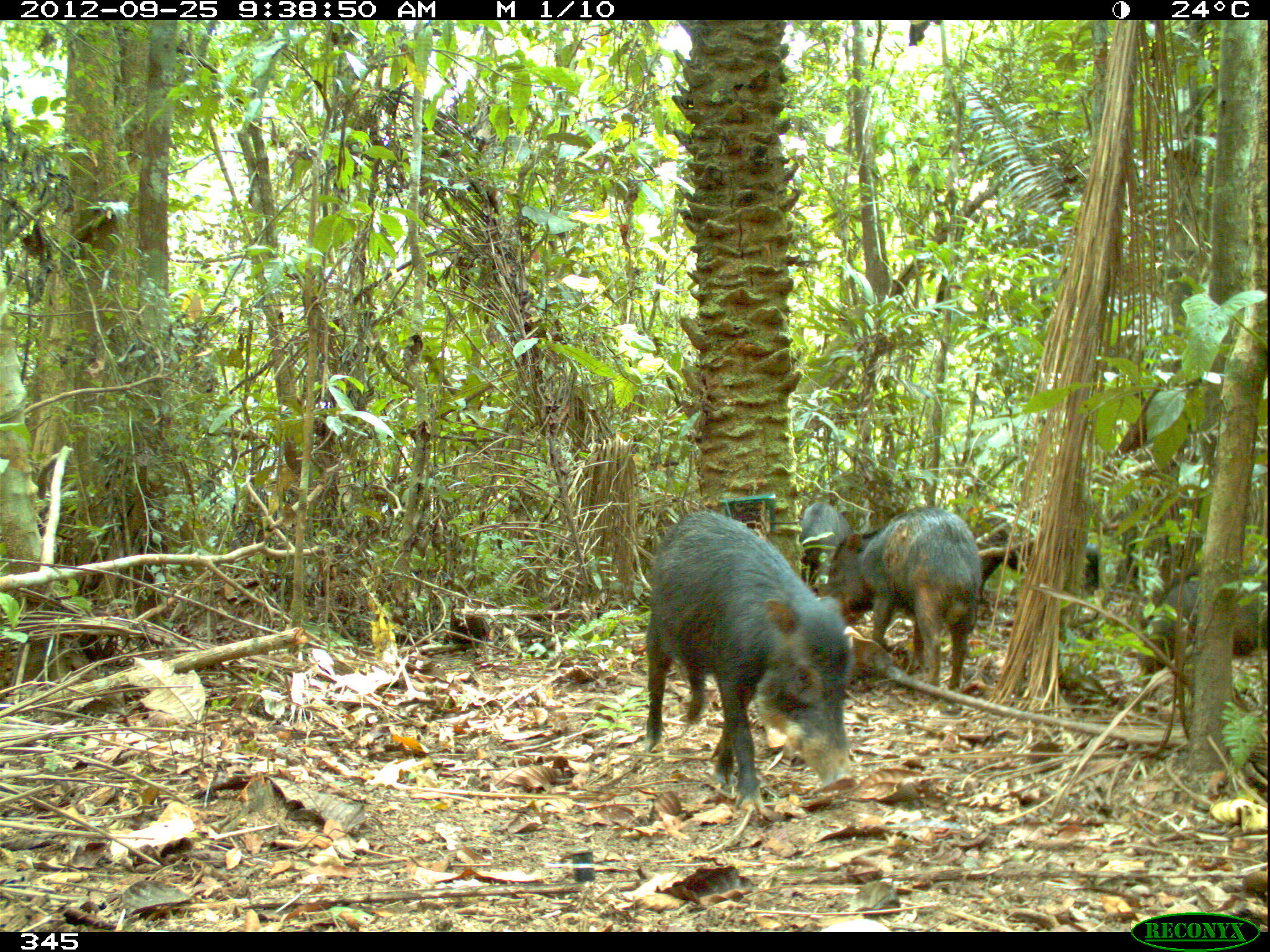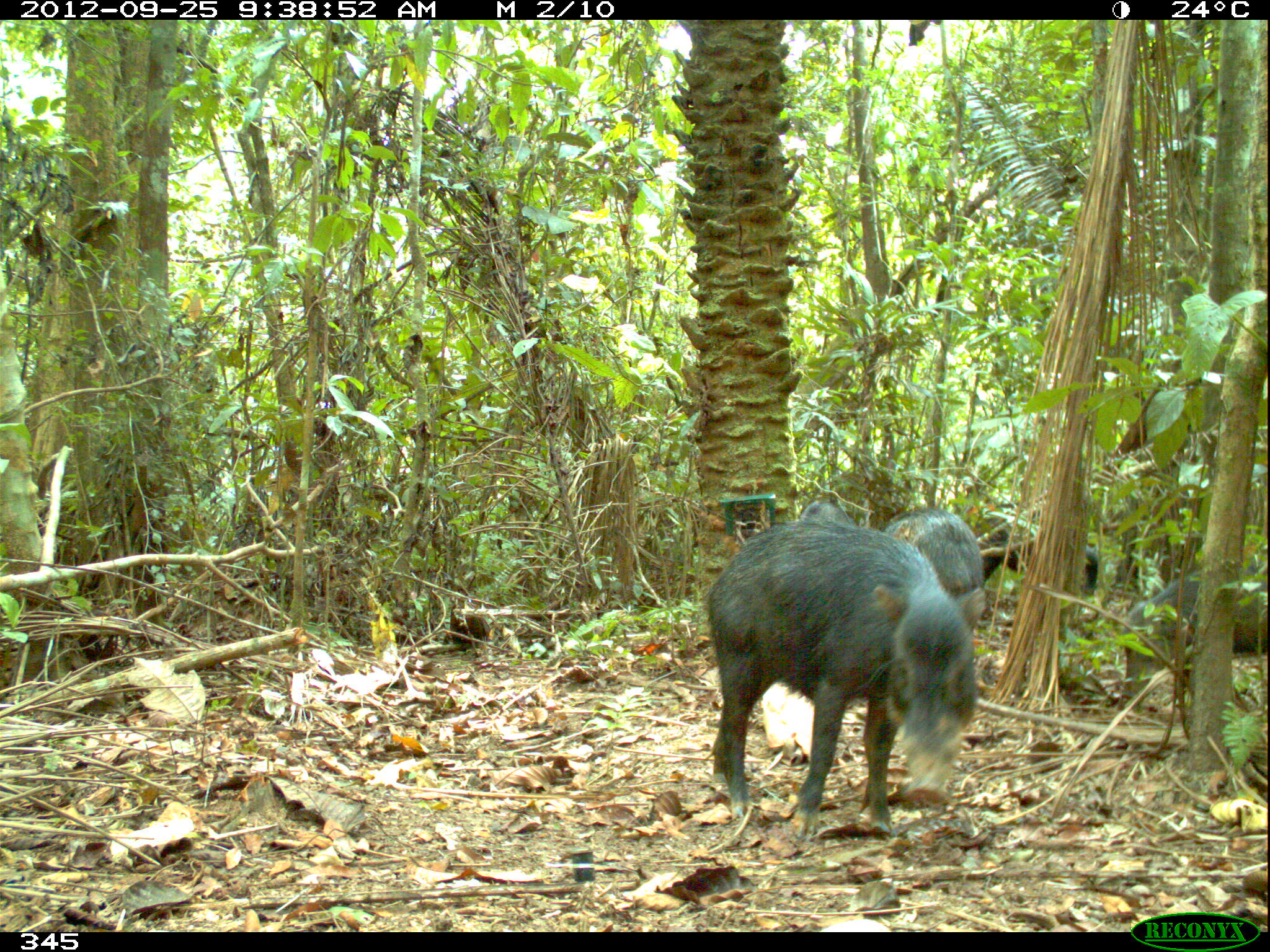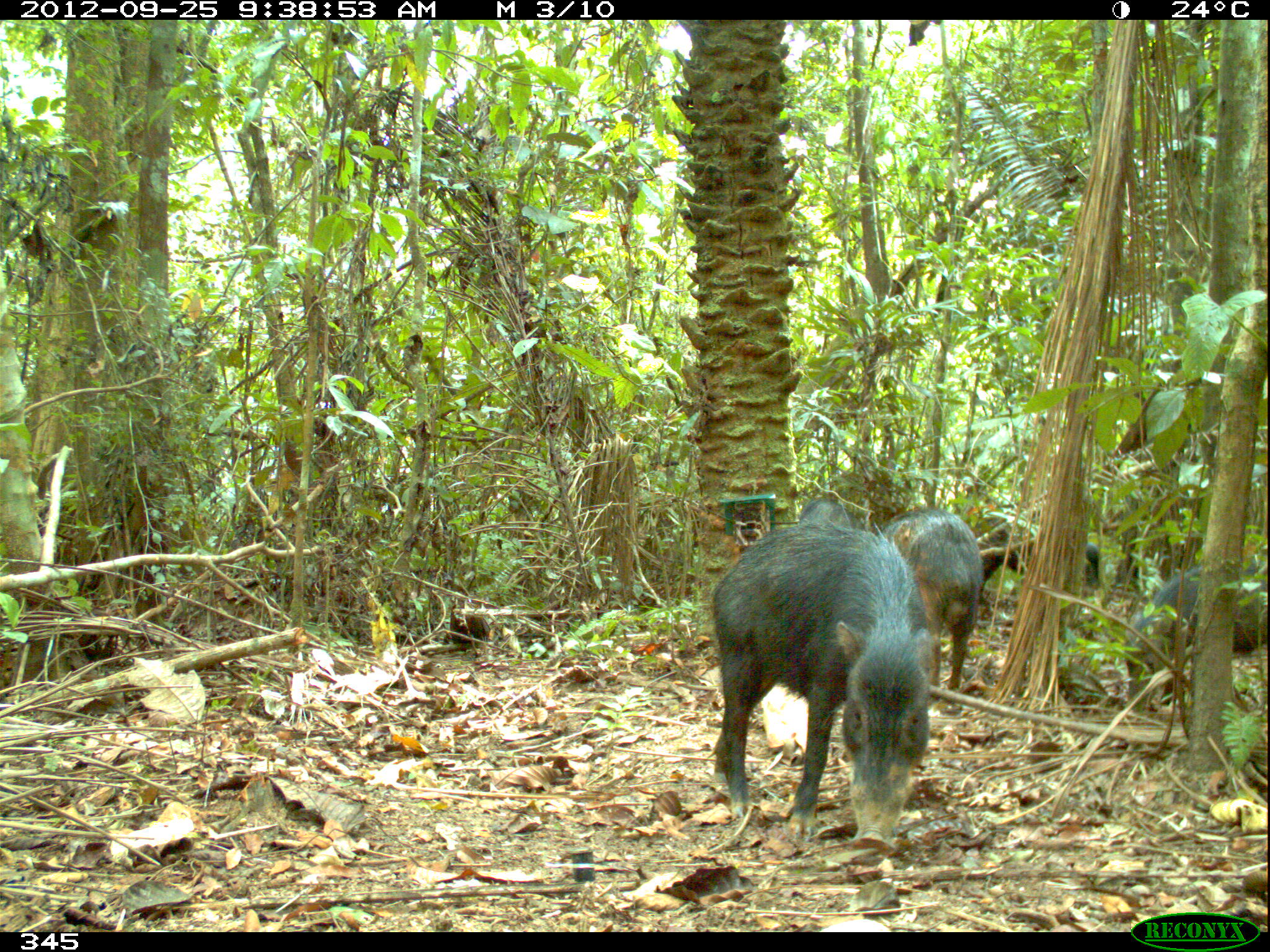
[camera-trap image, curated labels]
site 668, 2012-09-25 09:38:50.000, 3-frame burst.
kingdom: Animalia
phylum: Chordata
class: Mammalia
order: Artiodactyla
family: Tayassuidae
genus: Tayassu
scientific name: Tayassu pecari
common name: white-lipped peccary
Tayassu pecari (white-lipped peccary).